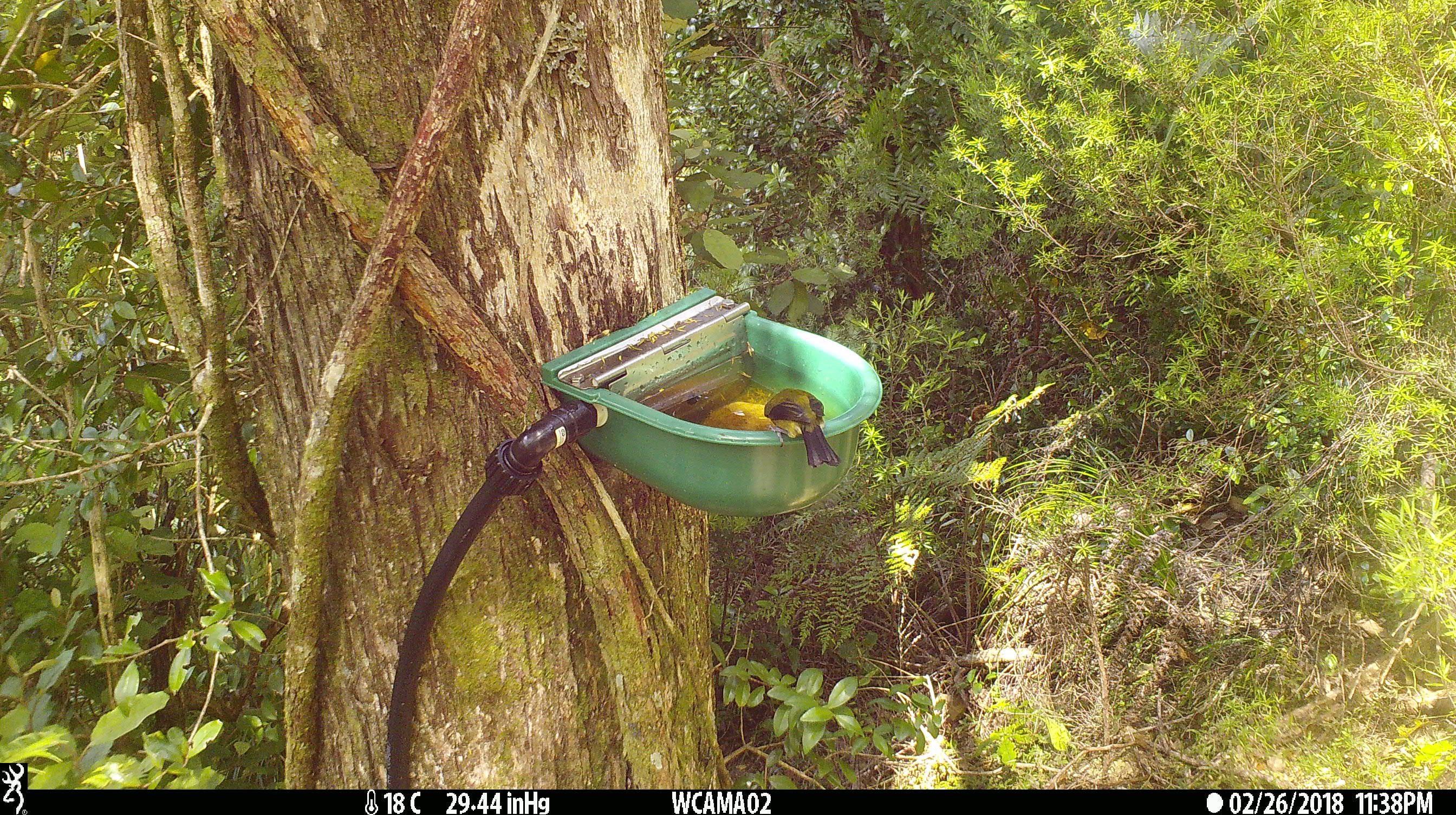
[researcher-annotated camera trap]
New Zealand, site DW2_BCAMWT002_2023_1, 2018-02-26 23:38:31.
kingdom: Animalia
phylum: Chordata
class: Aves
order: Passeriformes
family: Meliphagidae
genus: Anthornis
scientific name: Anthornis melanura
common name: new zealand bellbird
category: bellbird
Bellbird (new zealand bellbird) (Anthornis melanura).